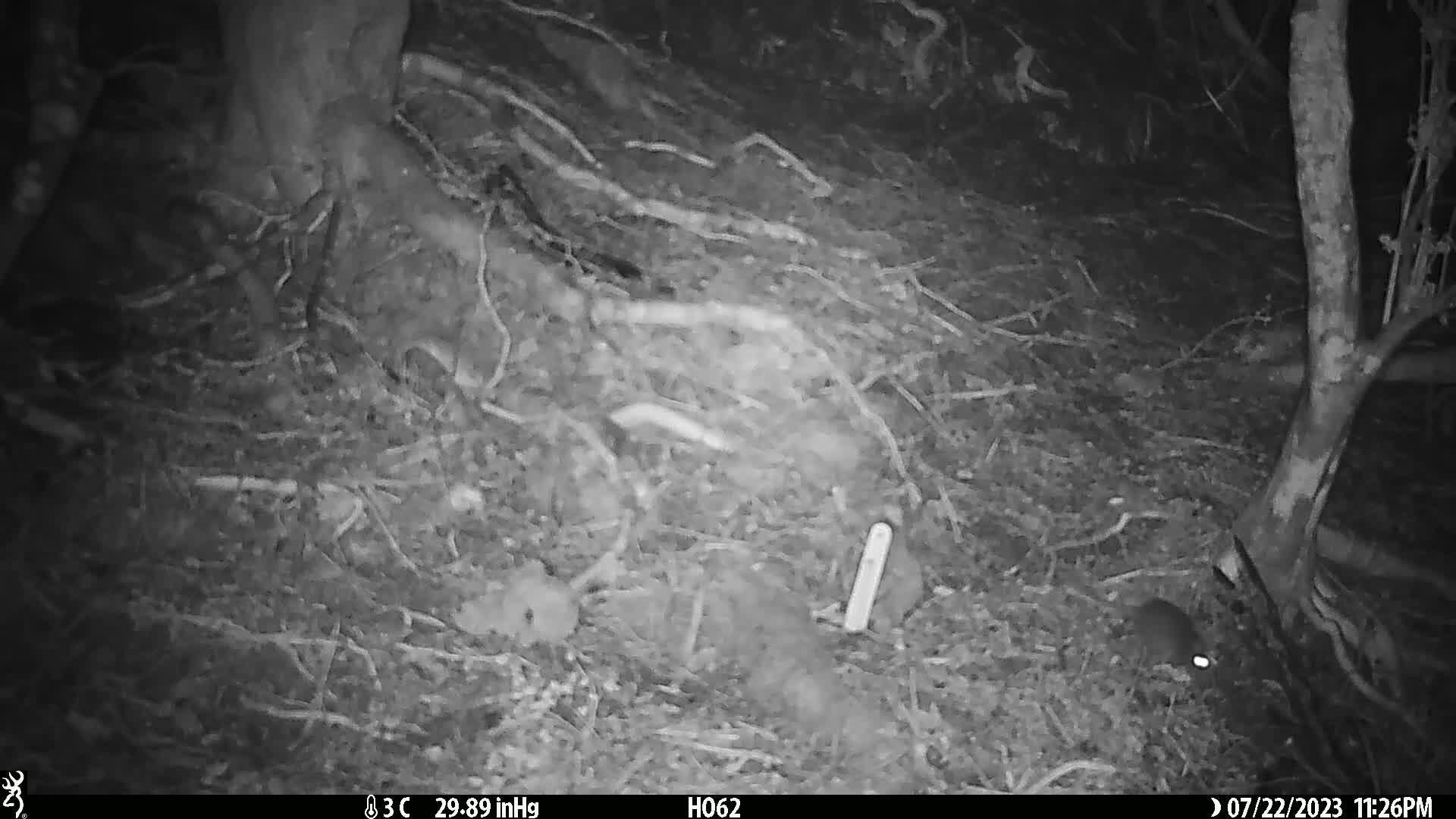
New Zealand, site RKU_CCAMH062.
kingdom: Animalia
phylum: Chordata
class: Mammalia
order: Rodentia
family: Muridae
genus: Rattus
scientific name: Rattus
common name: rat